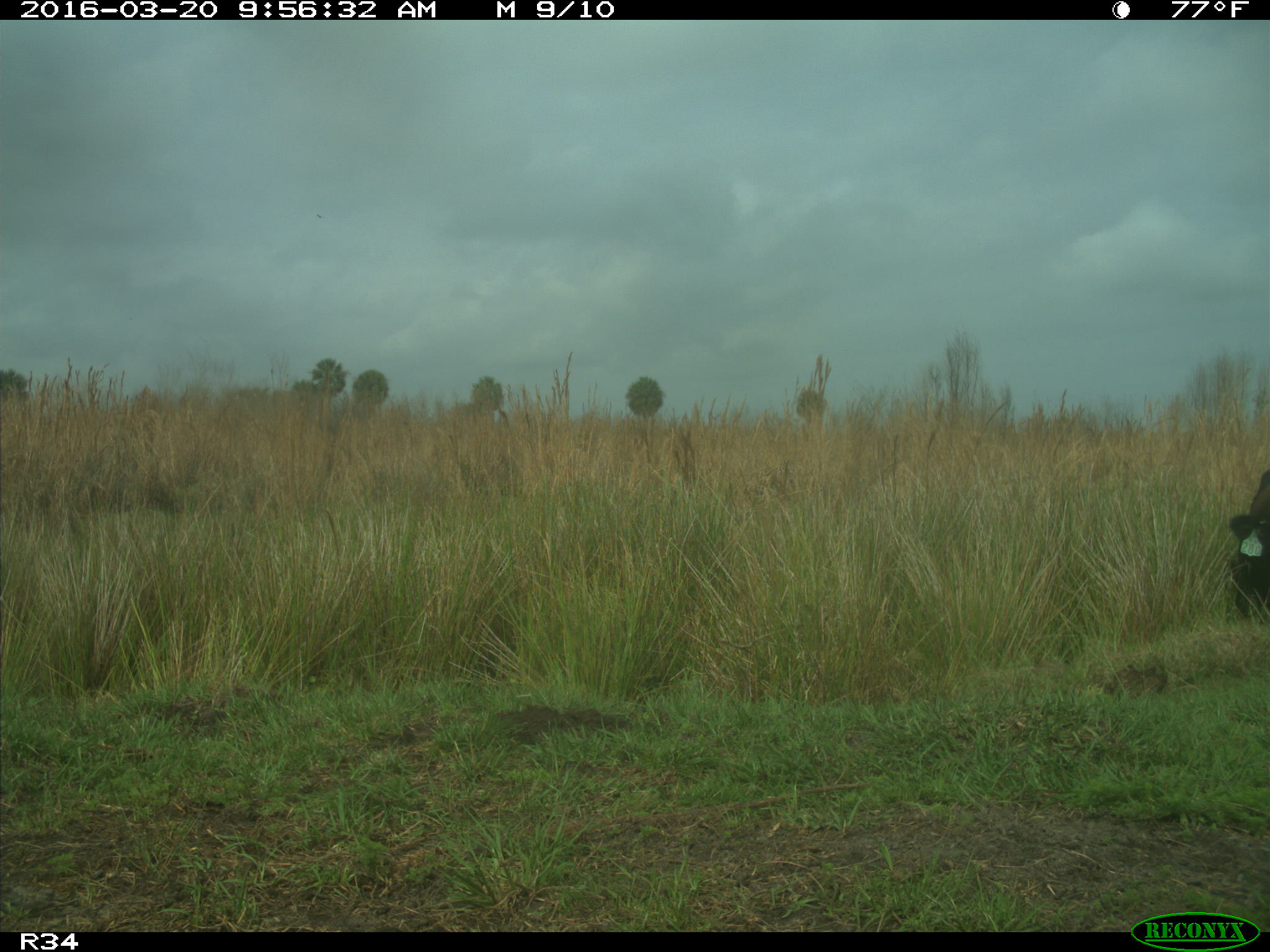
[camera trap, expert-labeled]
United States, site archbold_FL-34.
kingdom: Animalia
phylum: Chordata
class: Mammalia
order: Artiodactyla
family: Bovidae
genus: Bos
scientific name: Bos taurus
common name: domestic cow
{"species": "Bos taurus (domestic cow)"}